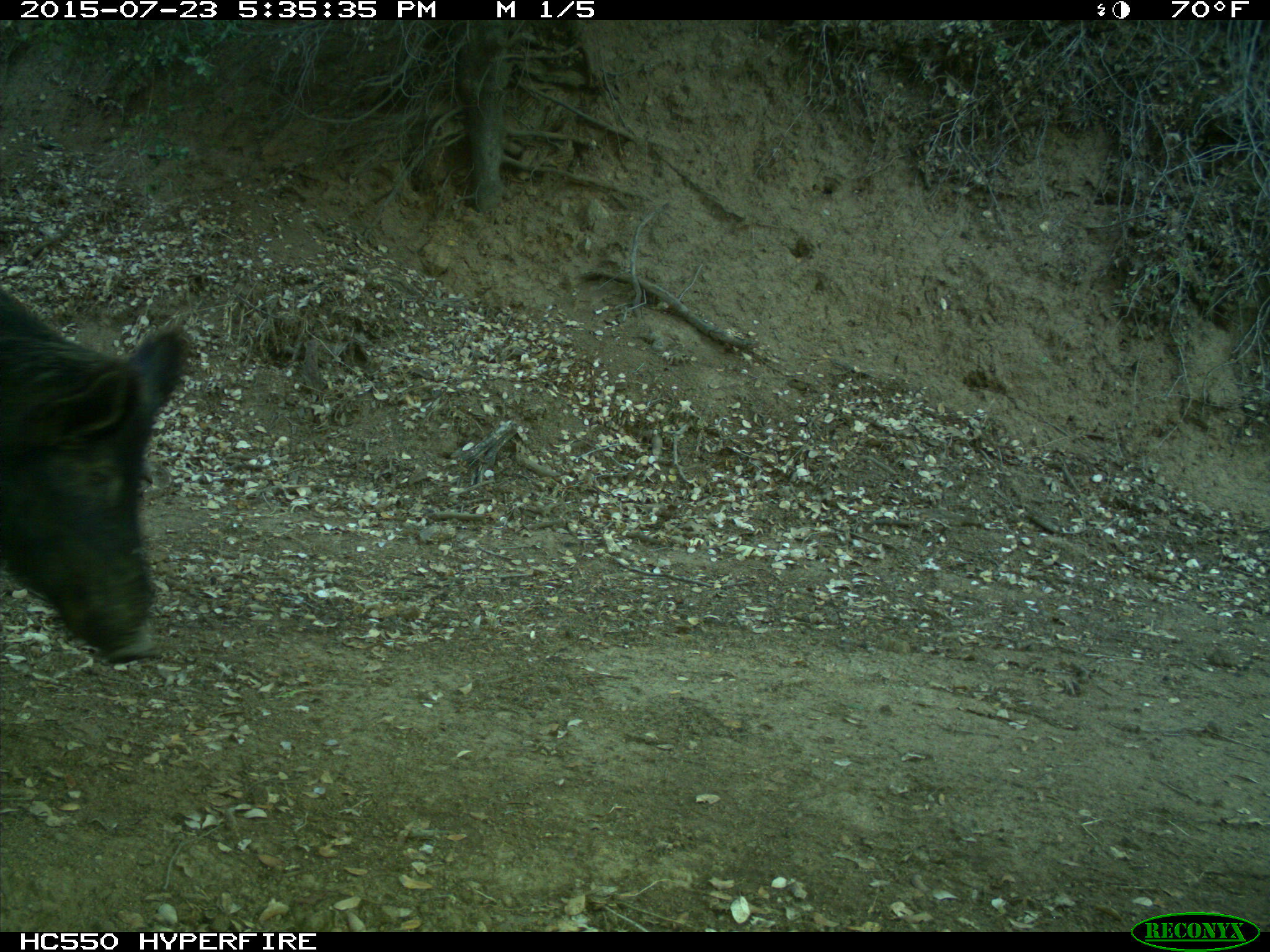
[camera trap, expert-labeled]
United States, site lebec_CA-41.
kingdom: Animalia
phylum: Chordata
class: Mammalia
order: Artiodactyla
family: Suidae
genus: Sus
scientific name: Sus scrofa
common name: wild boar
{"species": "Sus scrofa (wild boar)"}